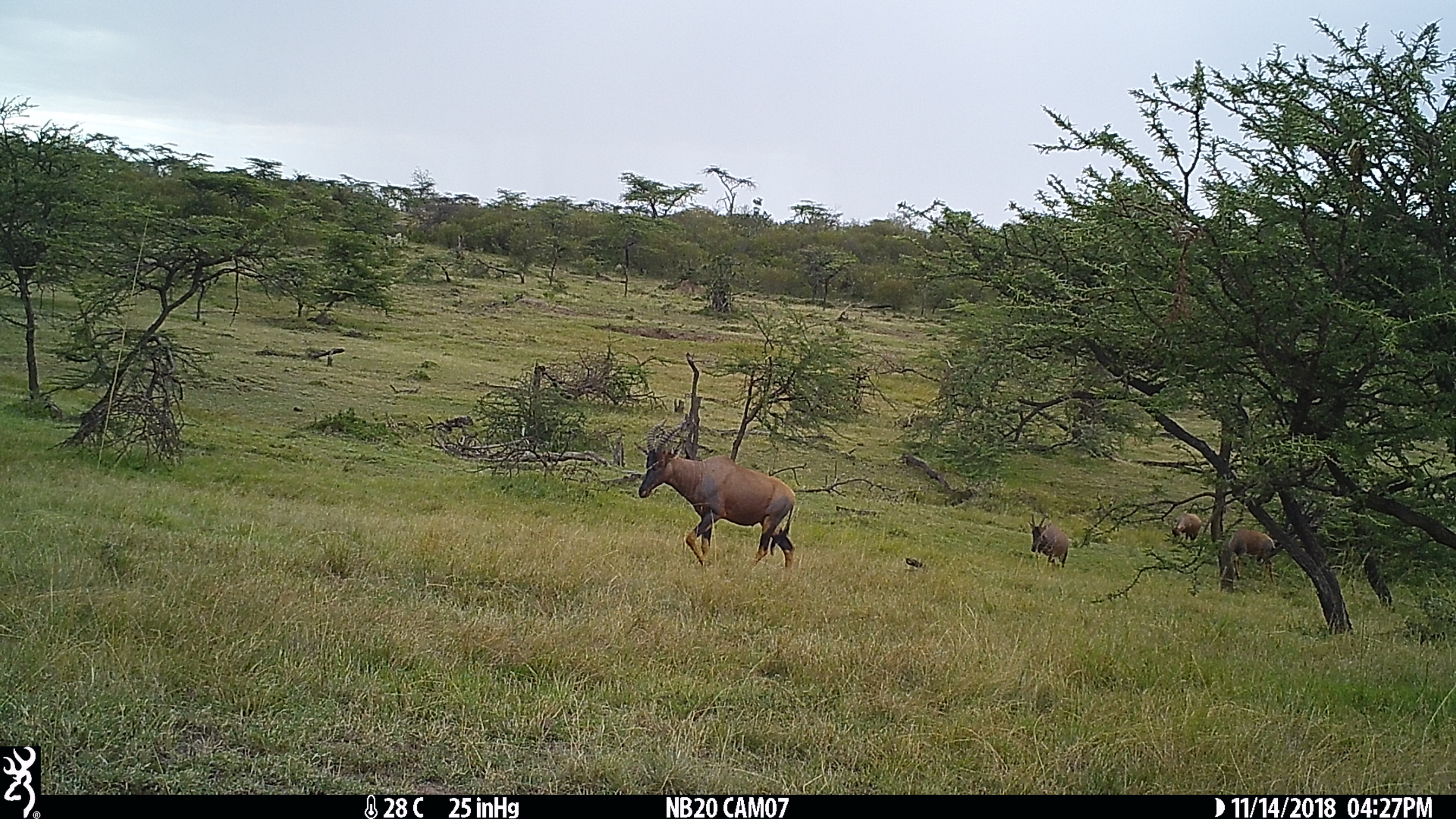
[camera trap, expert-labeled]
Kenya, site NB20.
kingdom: Animalia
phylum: Chordata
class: Mammalia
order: Artiodactyla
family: Bovidae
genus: Damaliscus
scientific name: Damaliscus lunatus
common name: topi